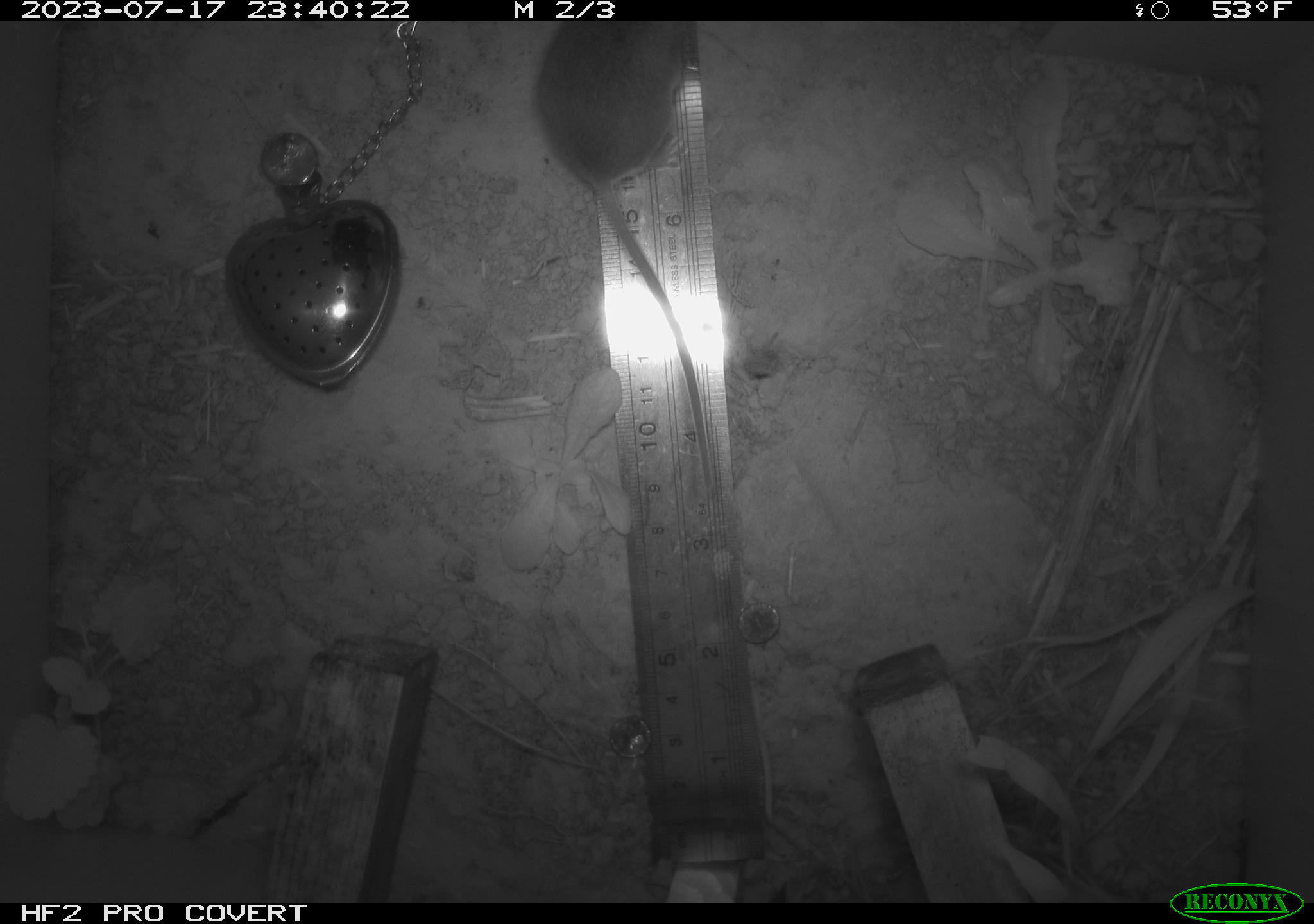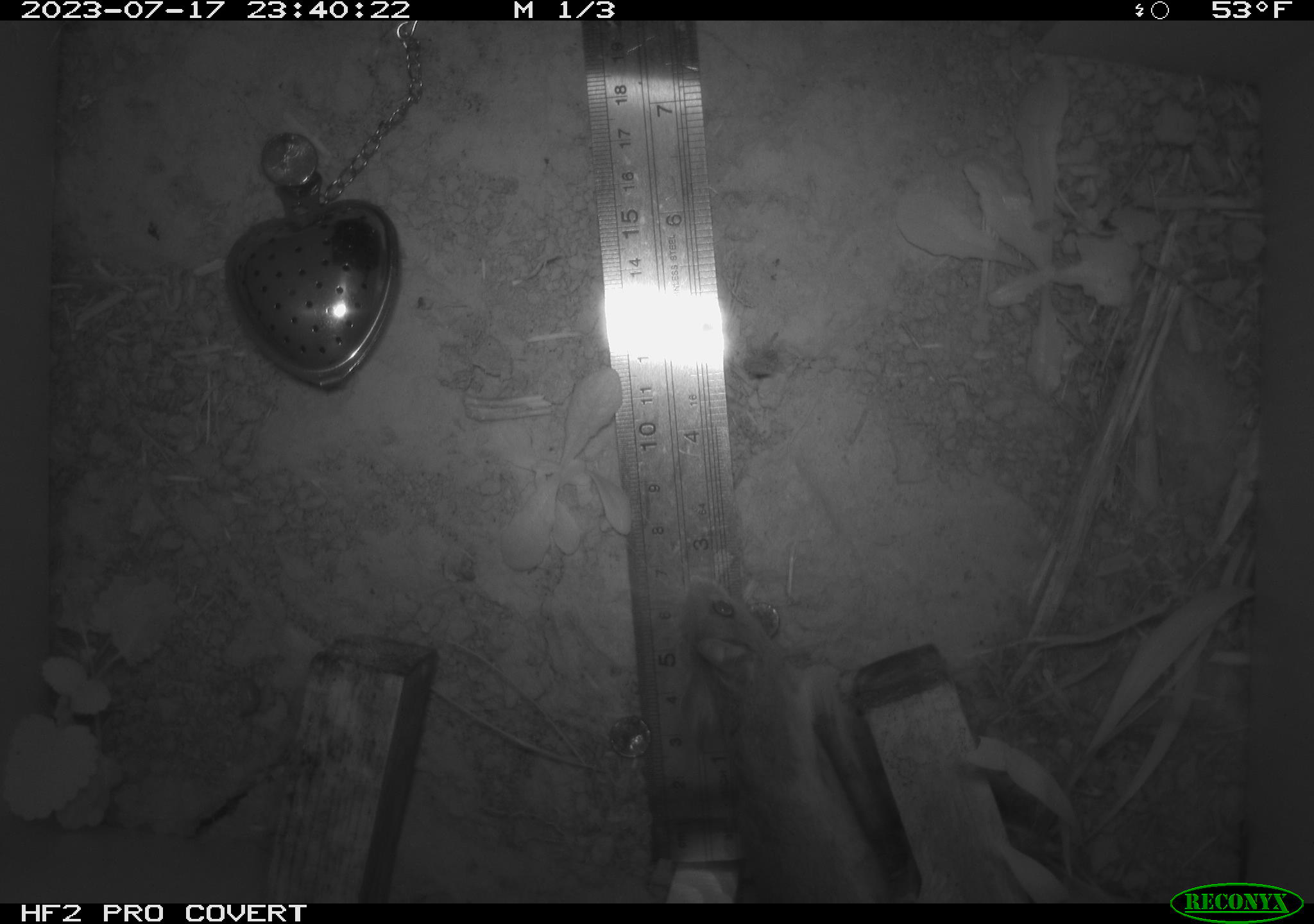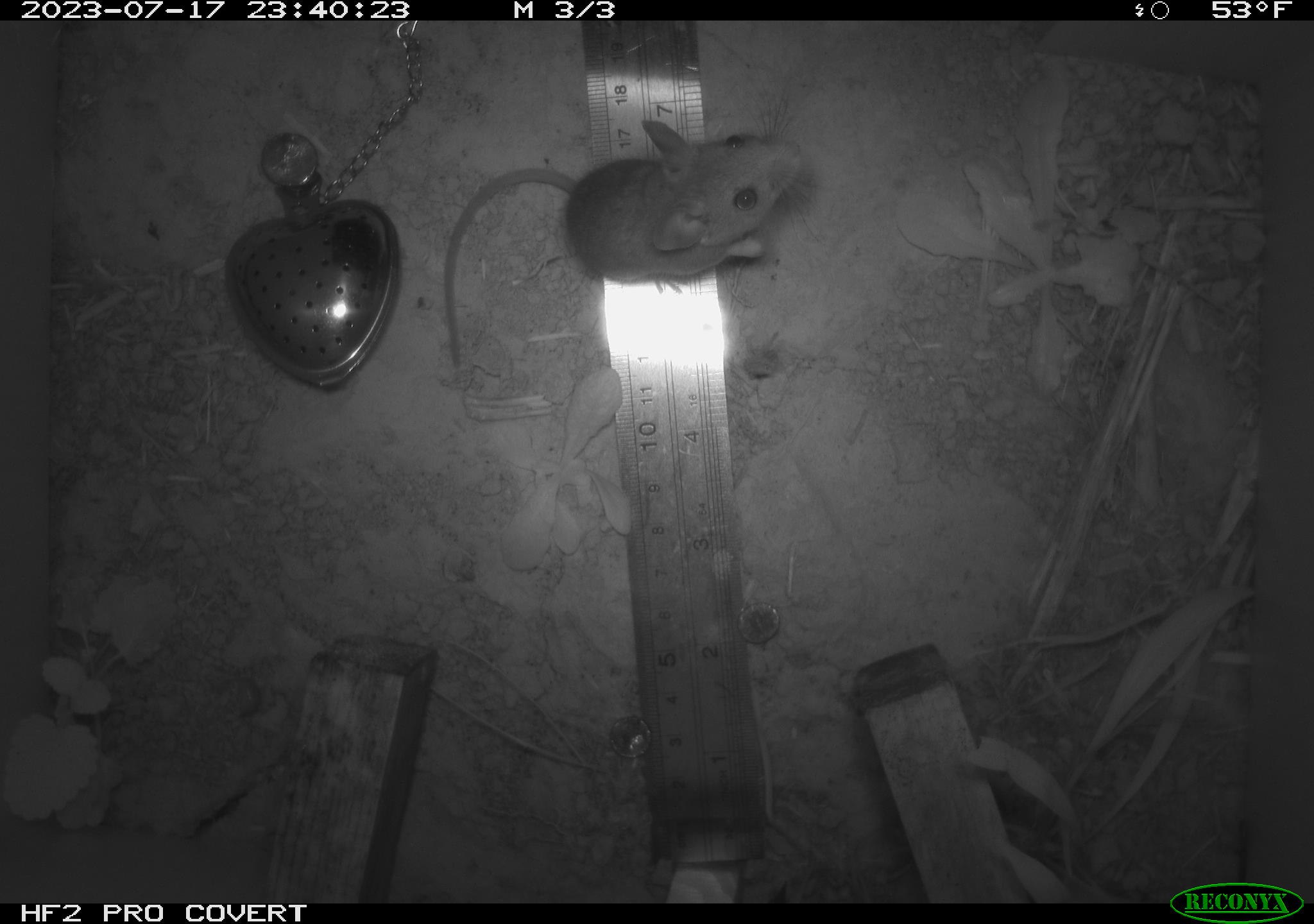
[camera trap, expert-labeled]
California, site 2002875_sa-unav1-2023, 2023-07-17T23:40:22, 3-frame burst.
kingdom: Animalia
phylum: Chordata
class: Mammalia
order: Rodentia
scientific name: Rodentia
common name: mouse species